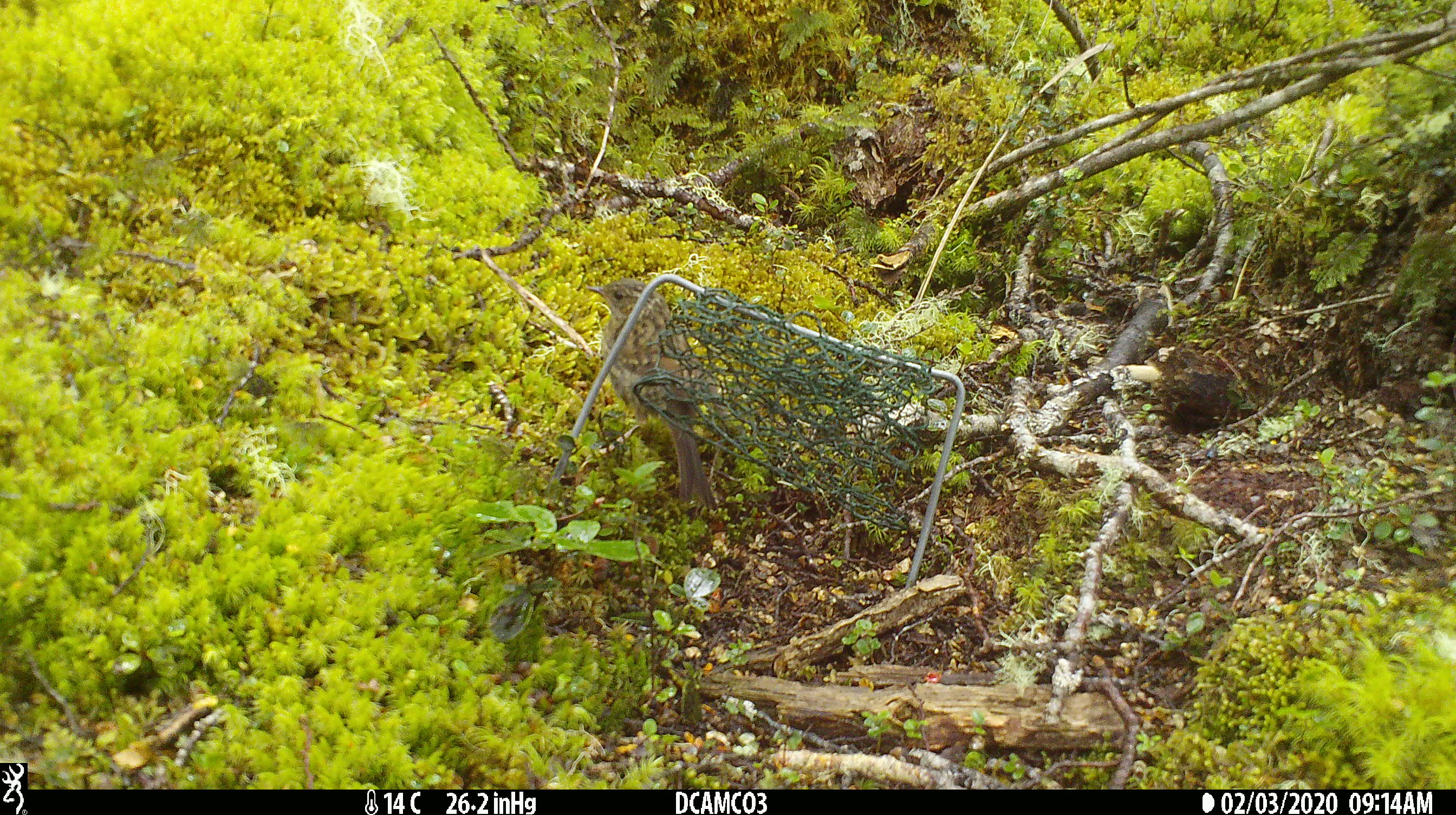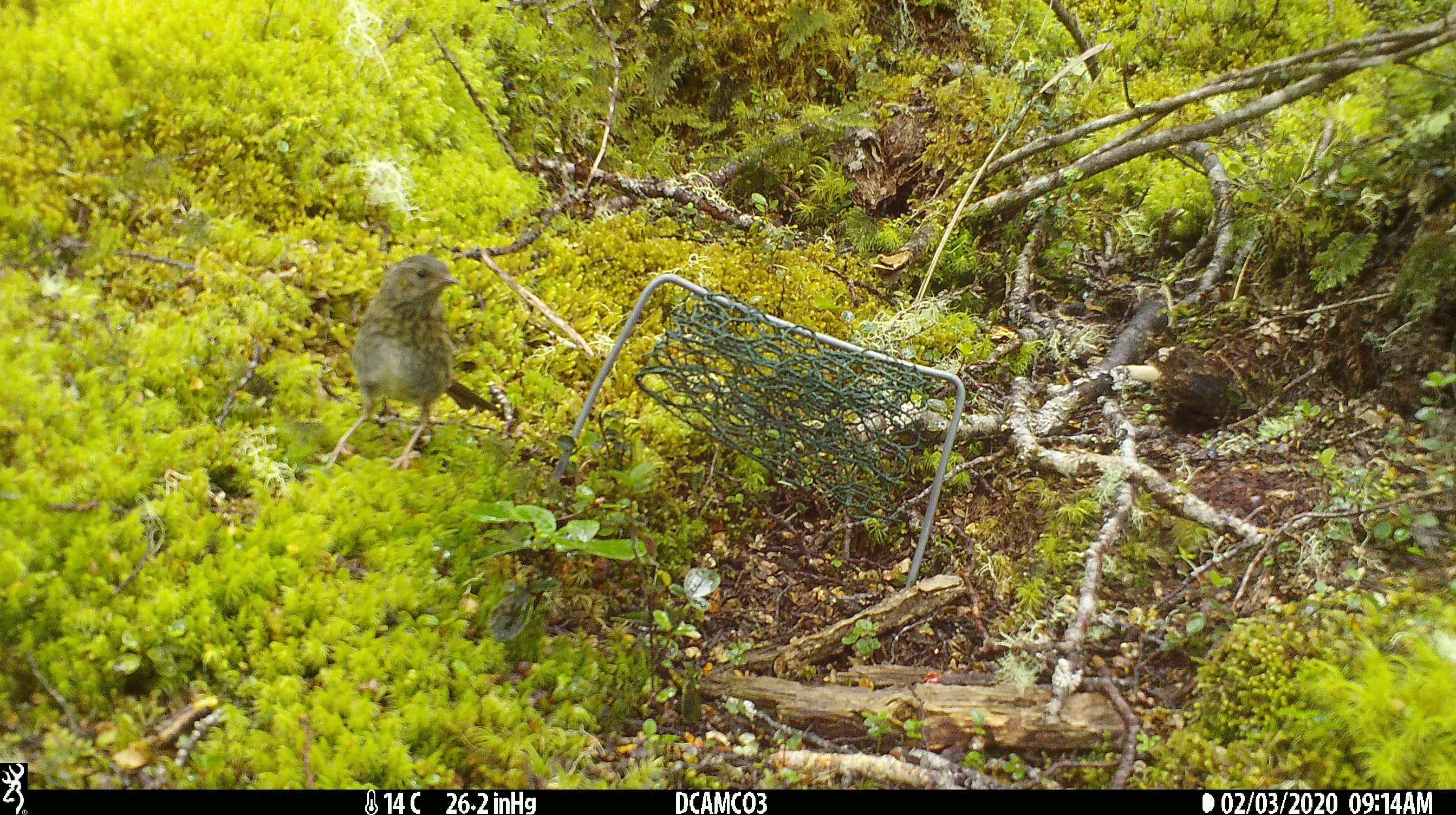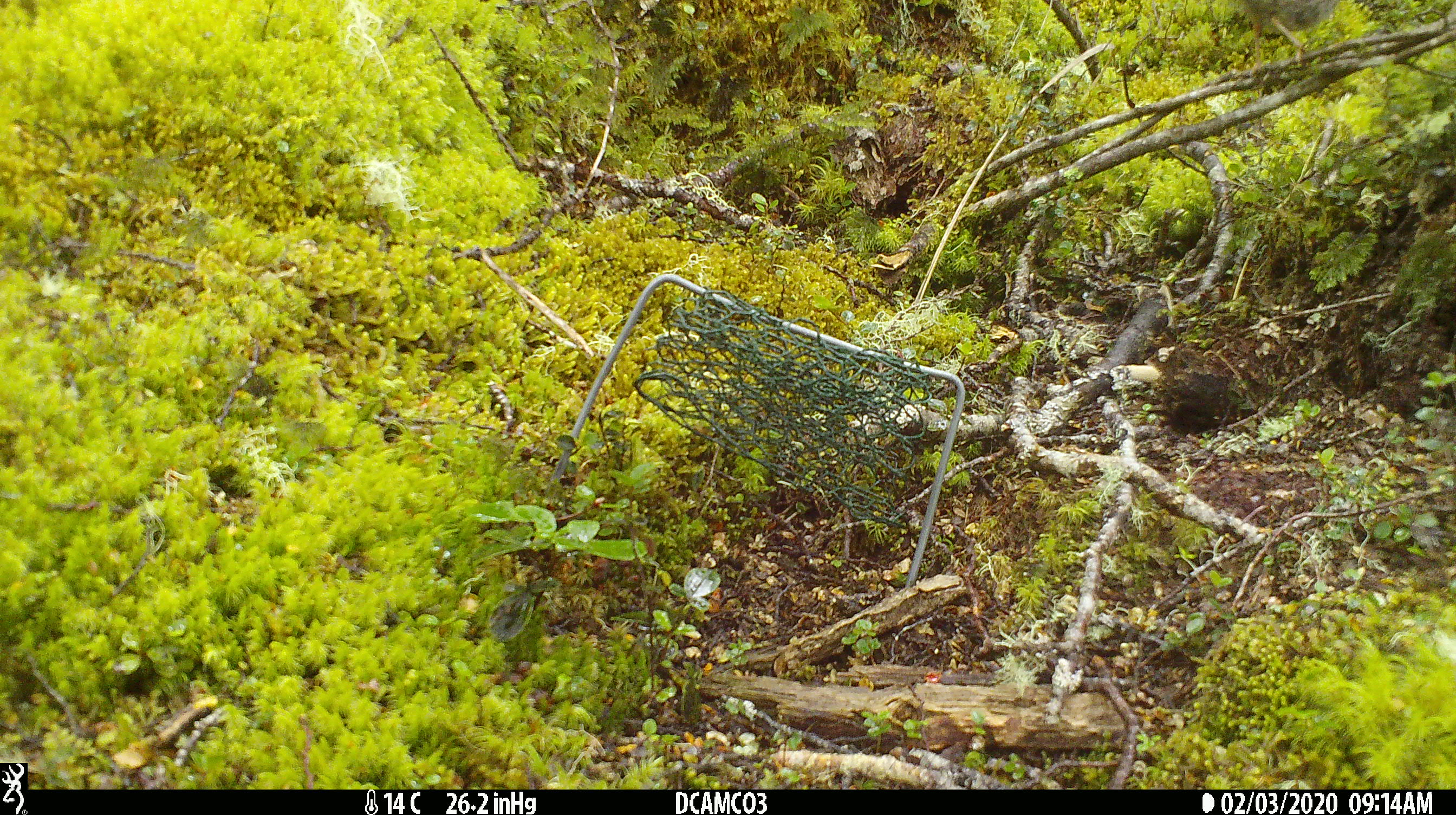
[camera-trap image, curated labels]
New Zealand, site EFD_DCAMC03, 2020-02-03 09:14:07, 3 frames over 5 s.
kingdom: Animalia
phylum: Chordata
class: Aves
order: Passeriformes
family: Prunellidae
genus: Prunella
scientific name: Prunella modularis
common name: dunnock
Dunnock (Prunella modularis).